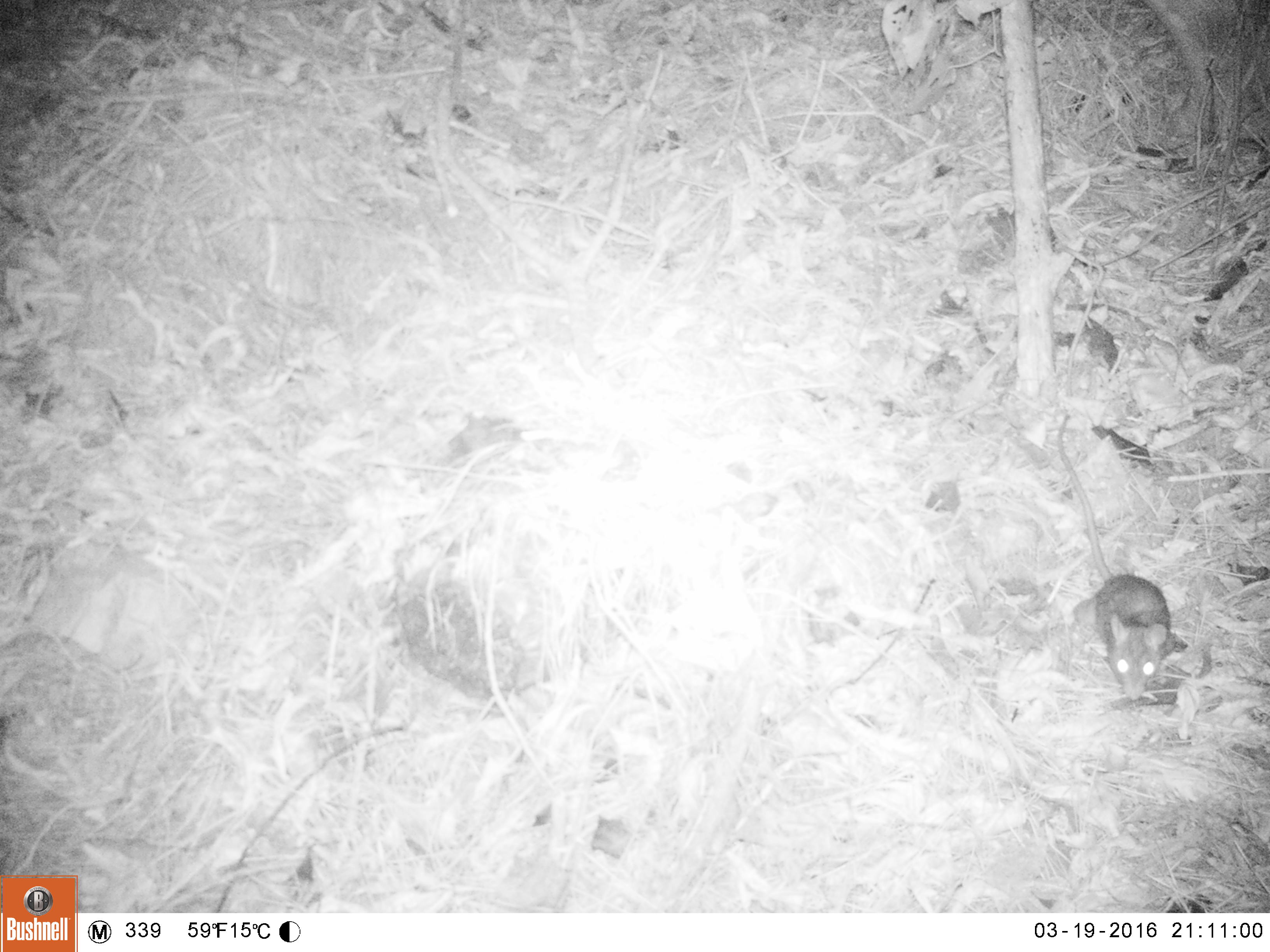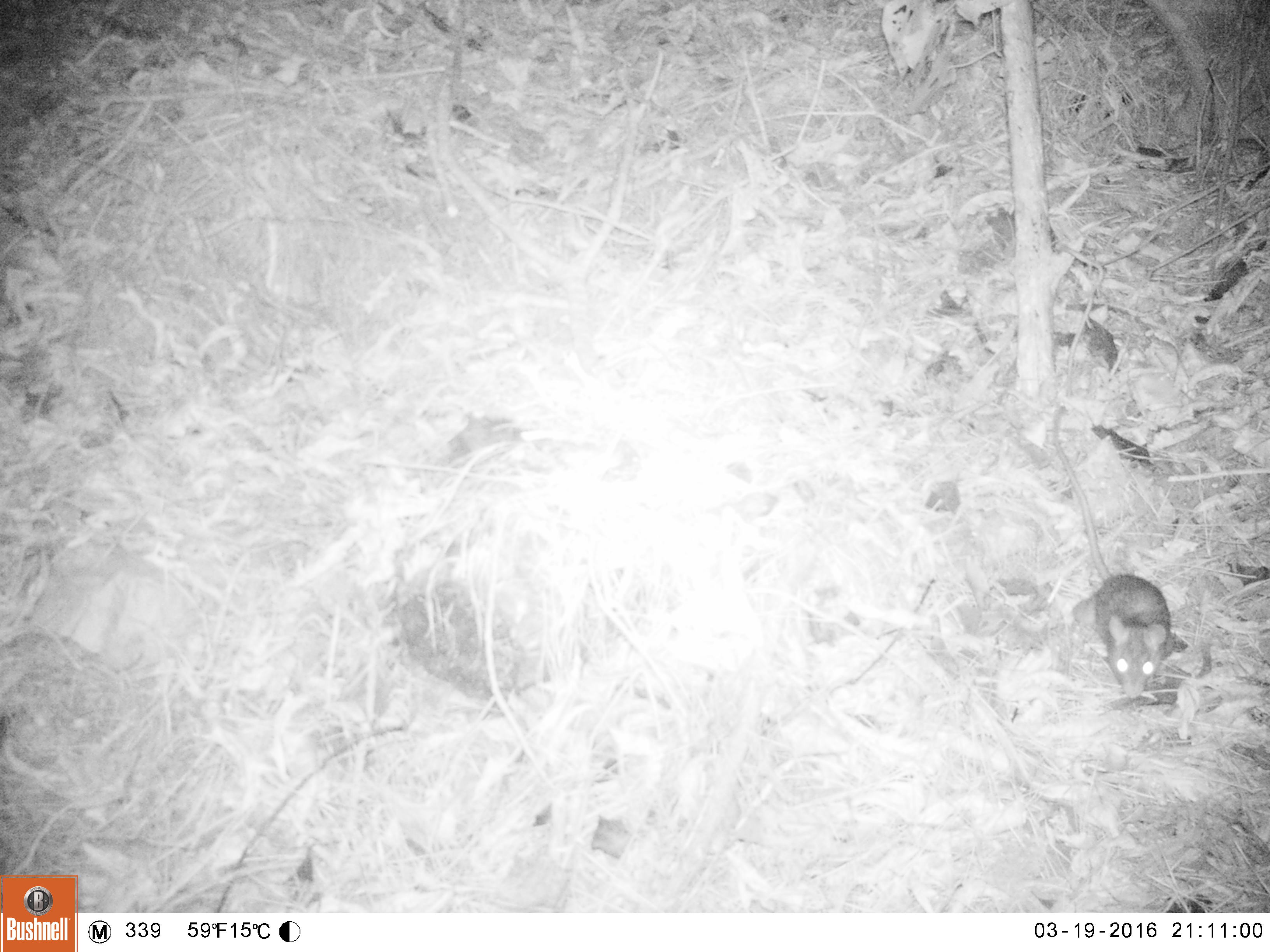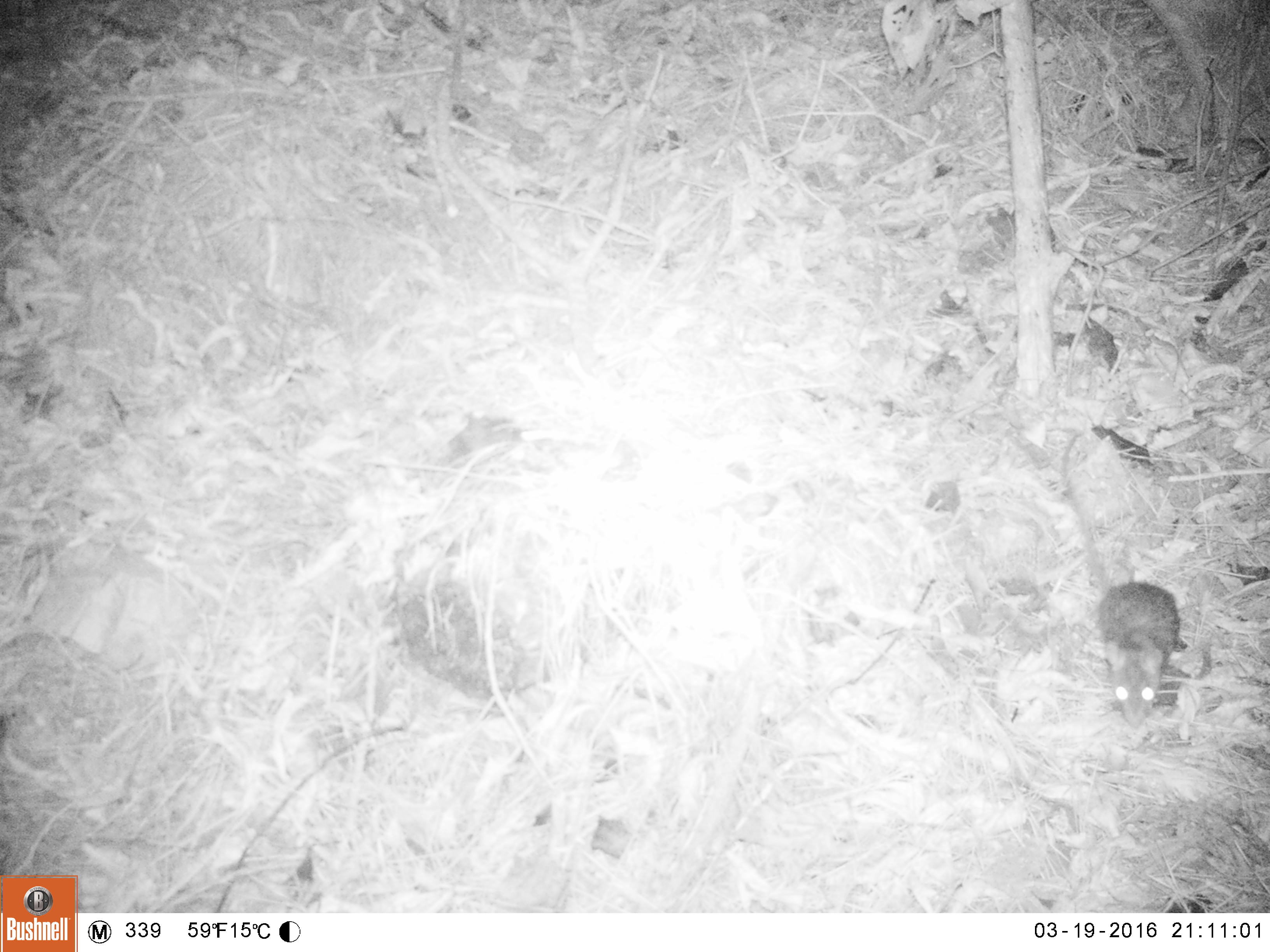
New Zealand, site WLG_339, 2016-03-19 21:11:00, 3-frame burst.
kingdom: Animalia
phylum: Chordata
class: Mammalia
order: Rodentia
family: Muridae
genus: Rattus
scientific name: Rattus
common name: rat